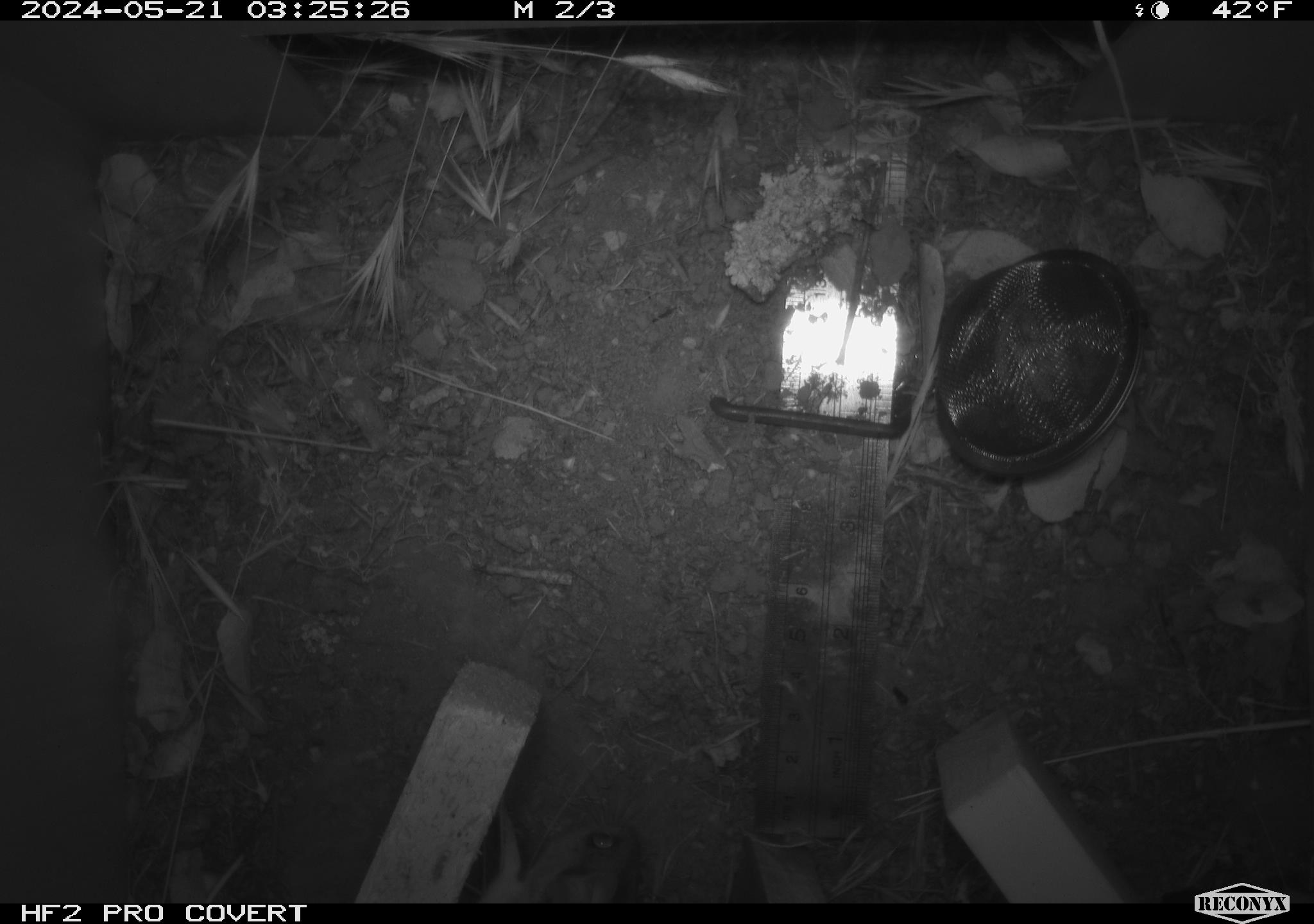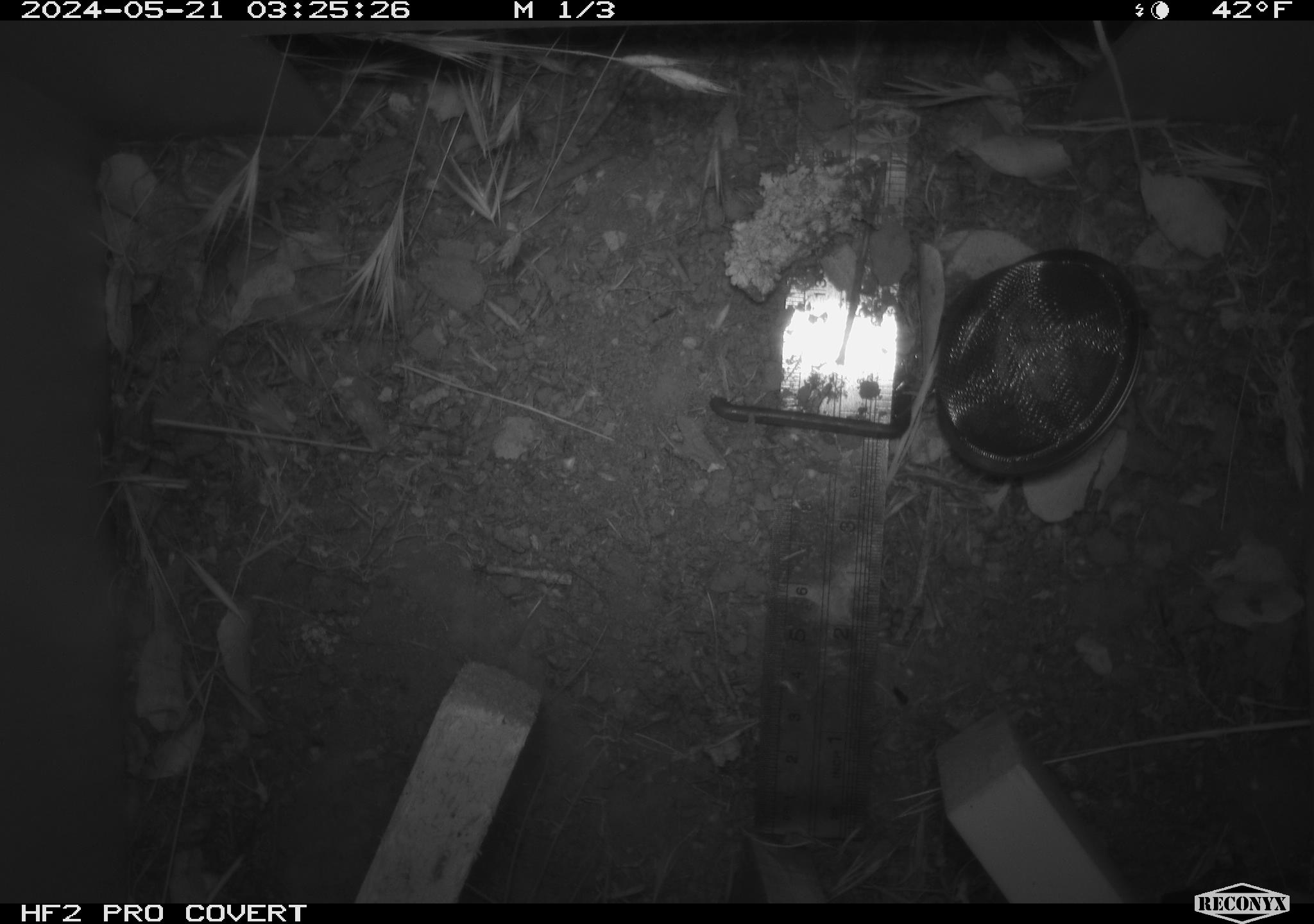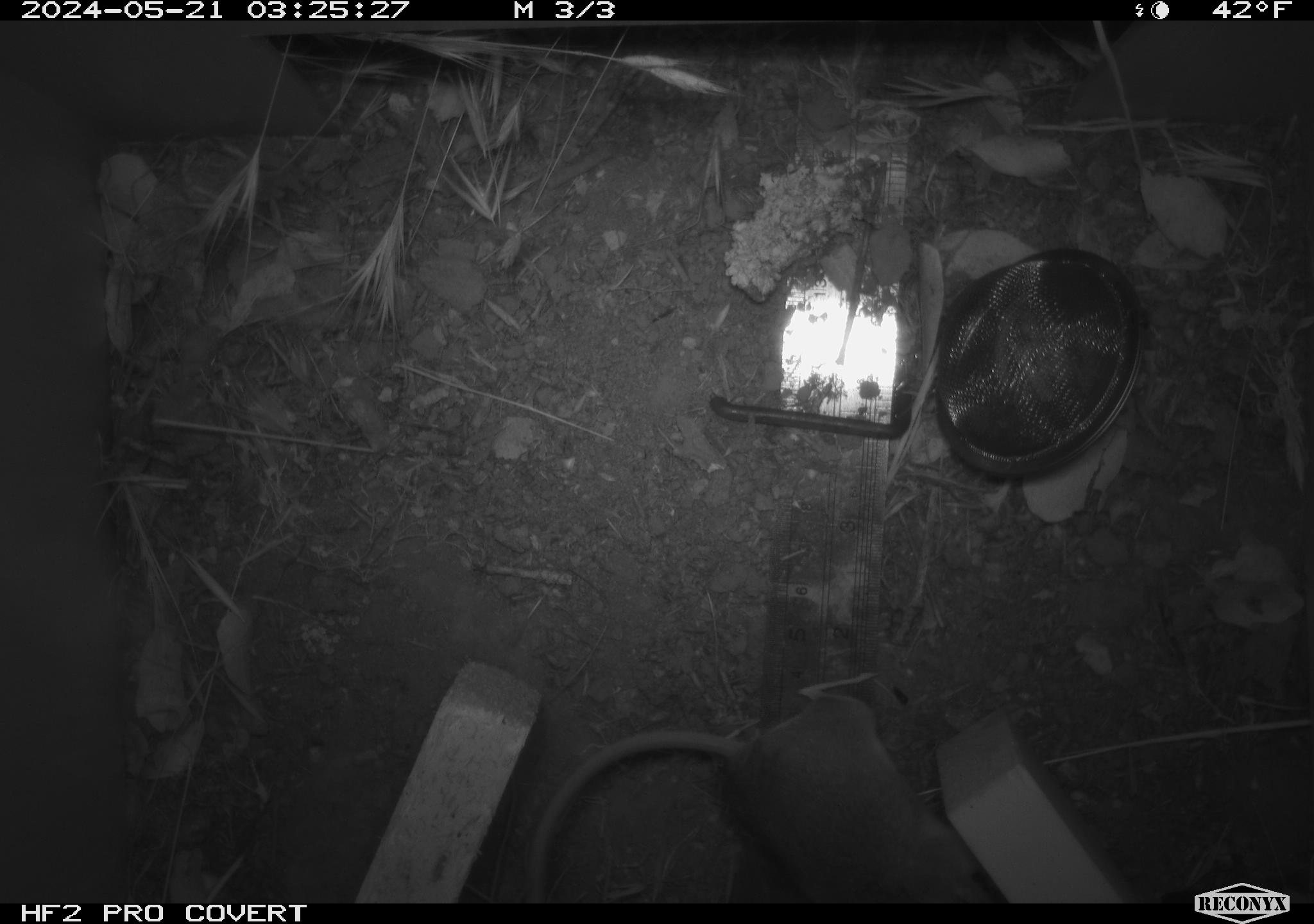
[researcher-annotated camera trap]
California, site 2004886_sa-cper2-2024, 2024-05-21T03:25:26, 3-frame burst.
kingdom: Animalia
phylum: Chordata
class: Mammalia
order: Rodentia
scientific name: Rodentia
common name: rodent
Rodent (Rodentia).